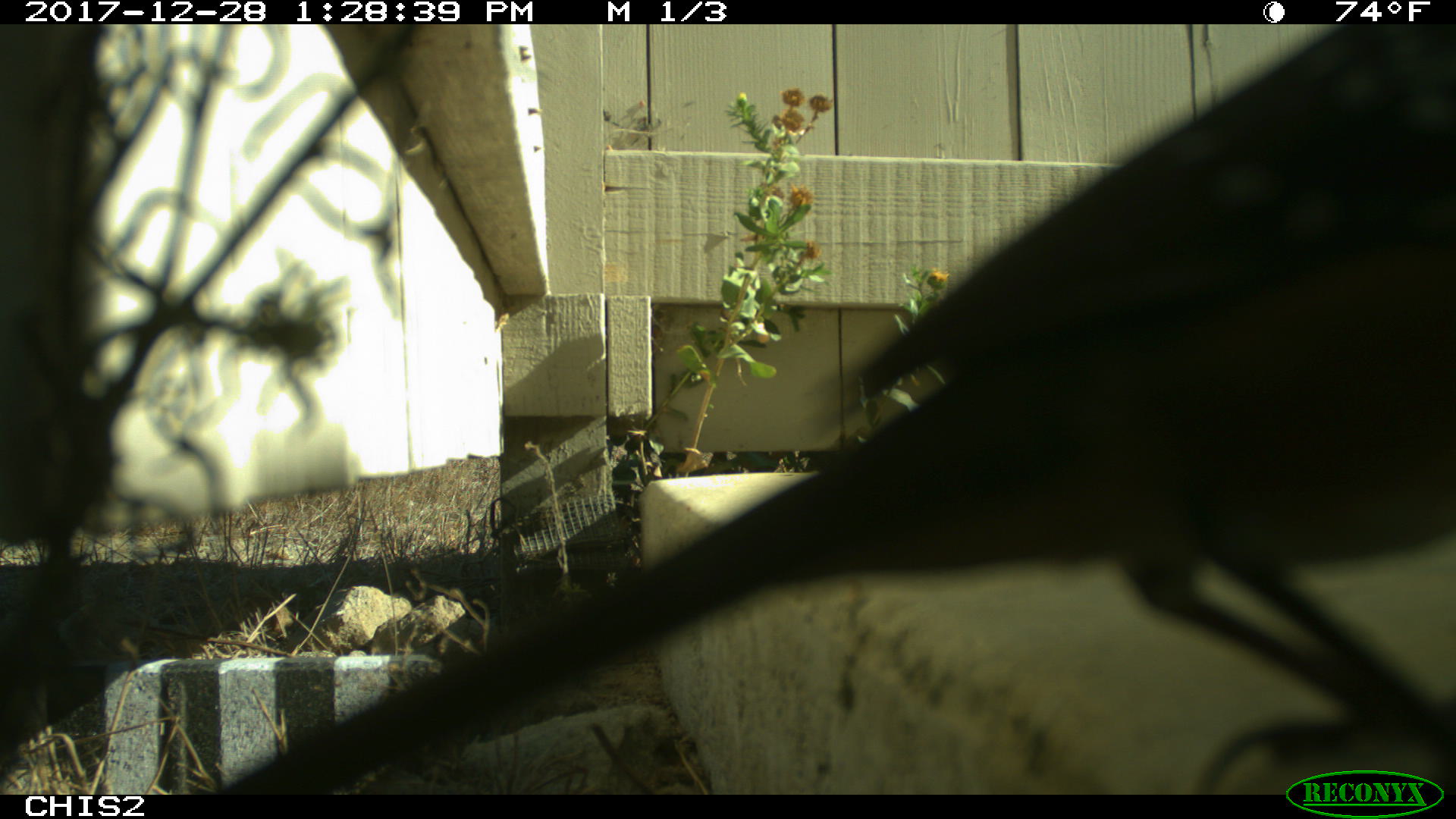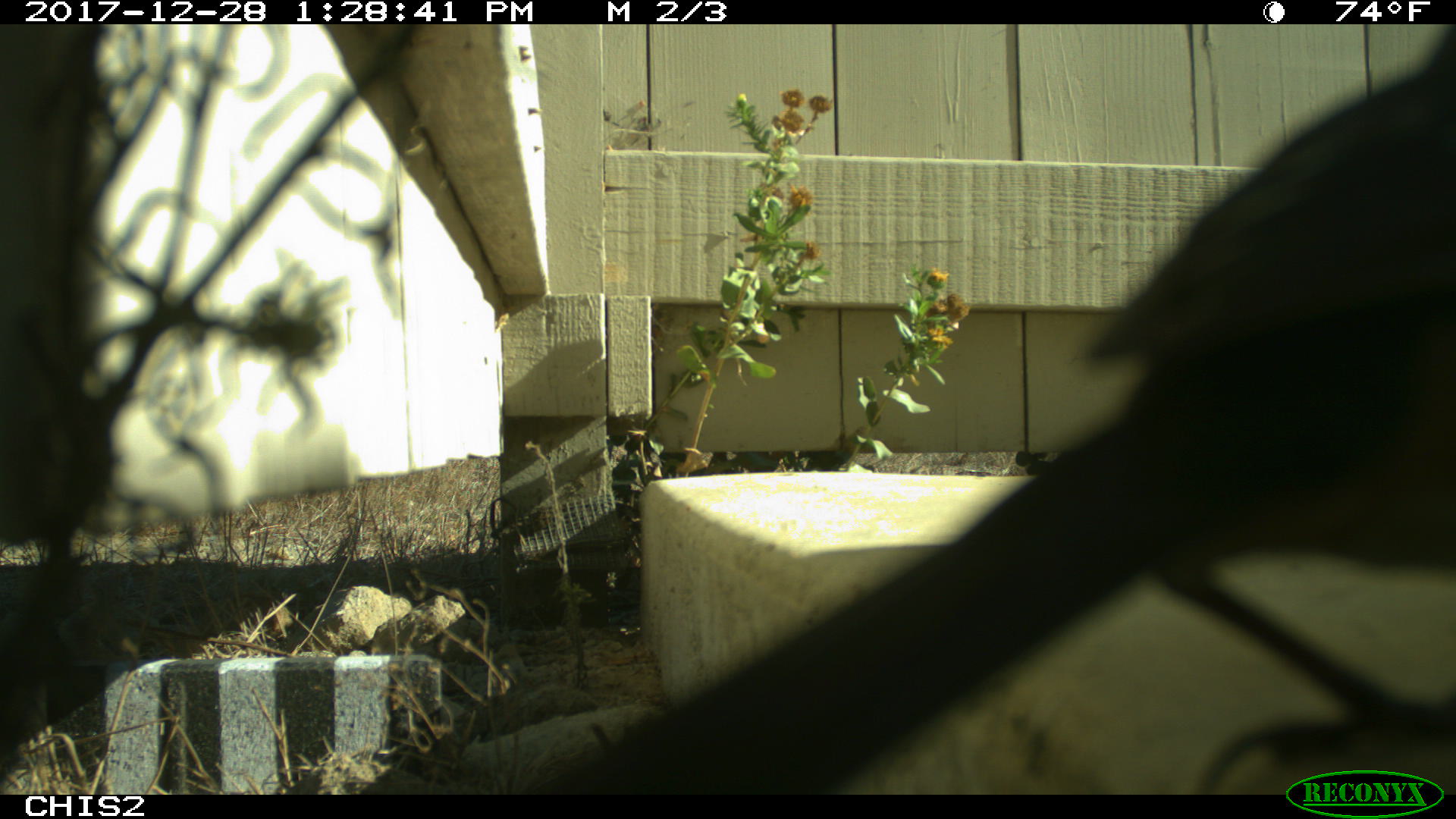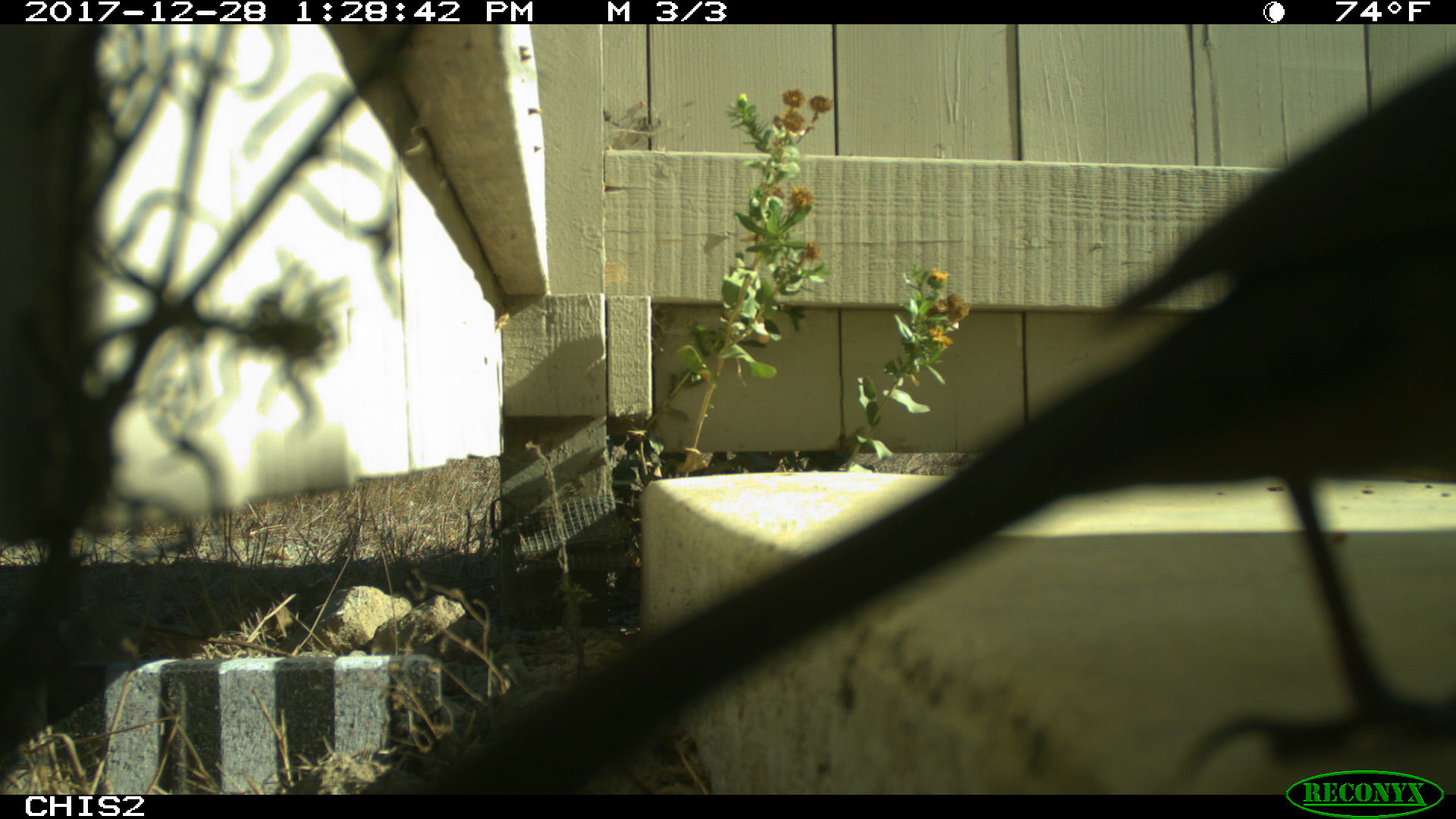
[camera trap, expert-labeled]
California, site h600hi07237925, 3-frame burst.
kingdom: Animalia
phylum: Chordata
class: Aves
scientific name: Aves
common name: bird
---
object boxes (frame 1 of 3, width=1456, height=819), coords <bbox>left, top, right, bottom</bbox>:
bird: <bbox>218, 24, 1455, 794</bbox>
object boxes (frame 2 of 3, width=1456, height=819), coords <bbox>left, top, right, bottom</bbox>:
bird: <bbox>546, 24, 1455, 794</bbox>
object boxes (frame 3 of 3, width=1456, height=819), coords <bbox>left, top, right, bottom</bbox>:
bird: <bbox>383, 39, 1455, 795</bbox>